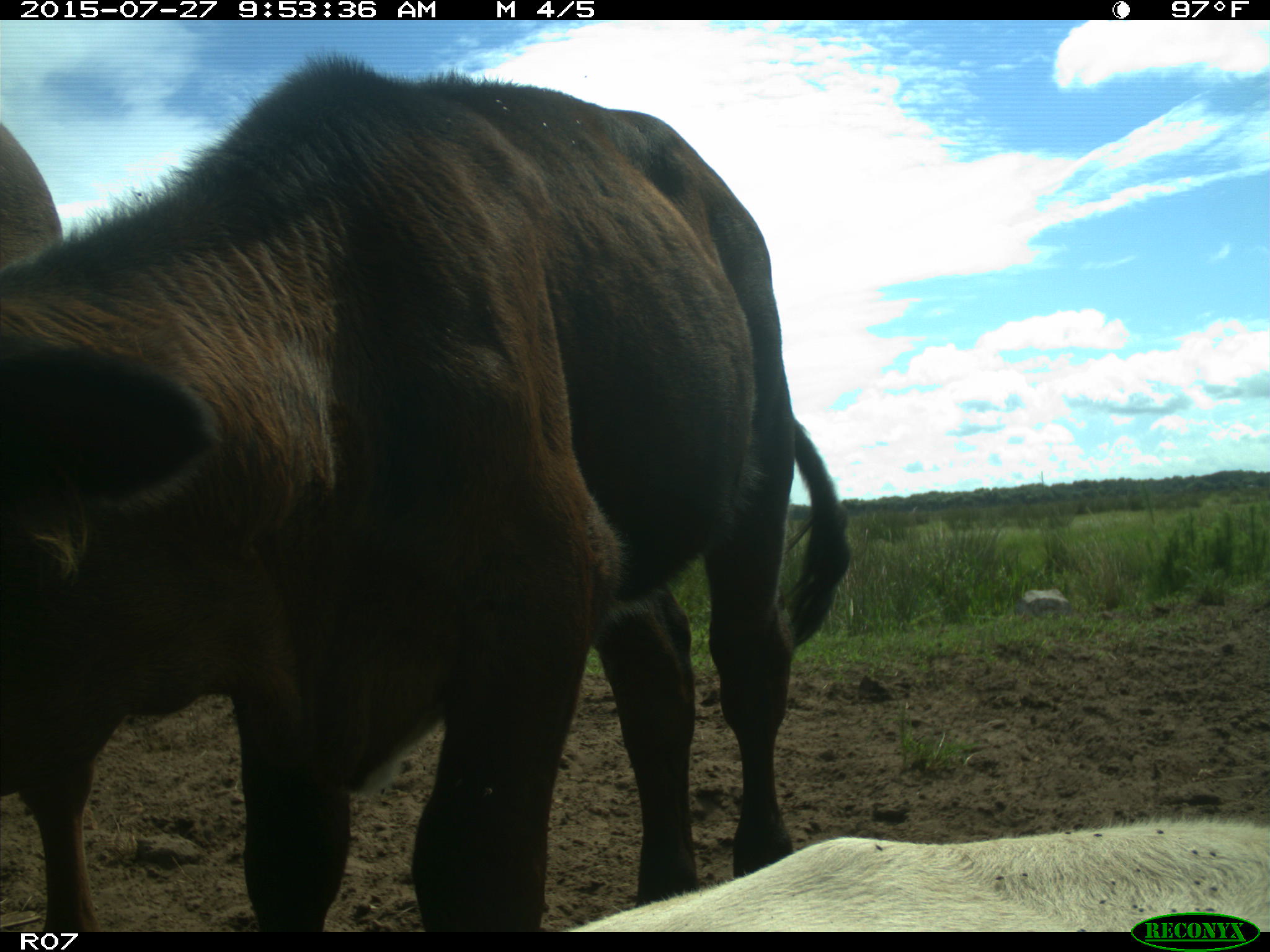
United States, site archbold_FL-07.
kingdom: Animalia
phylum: Chordata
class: Mammalia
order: Artiodactyla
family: Bovidae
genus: Bos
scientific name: Bos taurus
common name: domestic cow